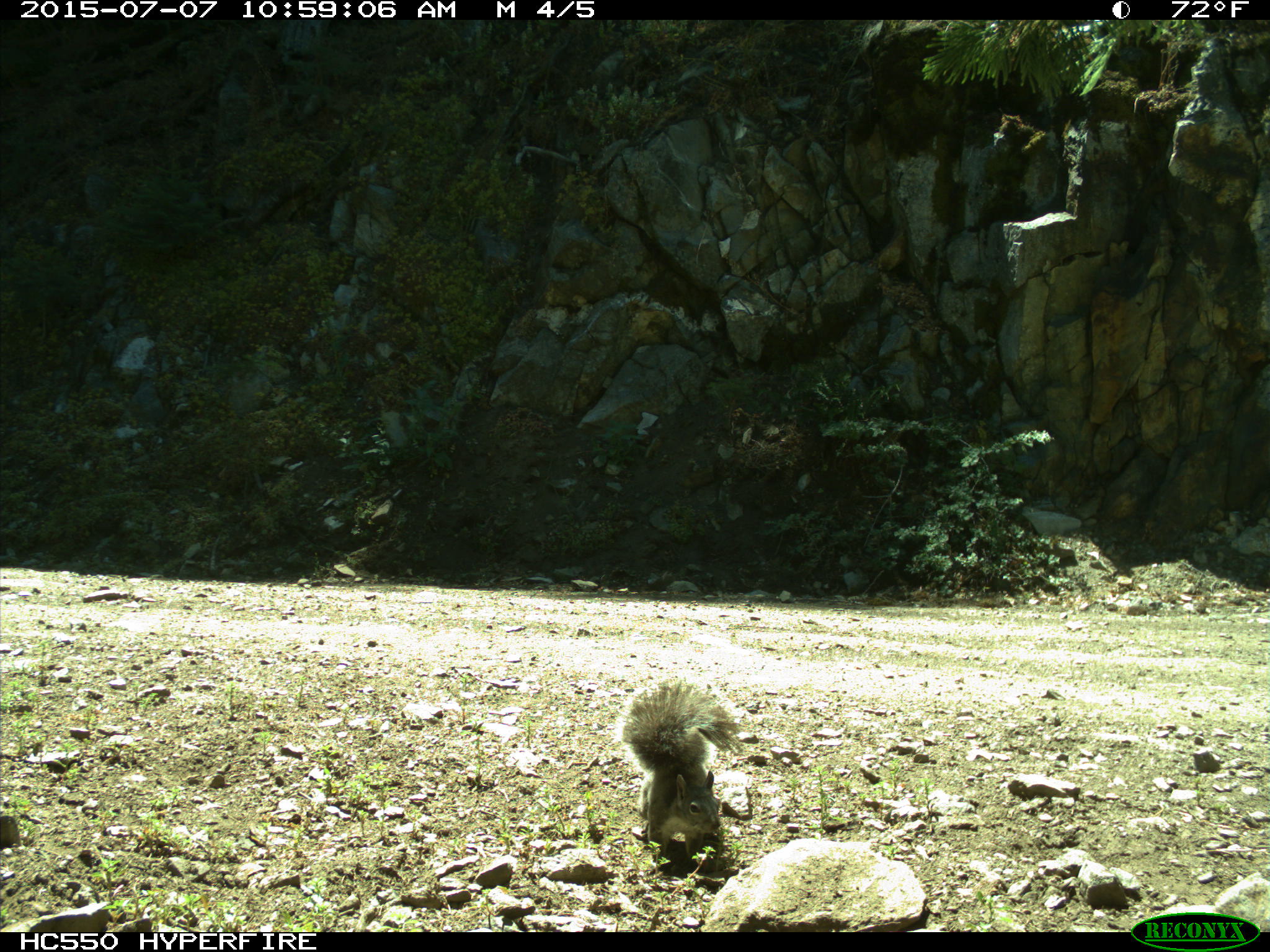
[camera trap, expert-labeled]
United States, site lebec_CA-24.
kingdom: Animalia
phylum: Chordata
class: Mammalia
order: Rodentia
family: Sciuridae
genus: Sciurus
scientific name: Sciurus carolinensis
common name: eastern gray squirrel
Sciurus carolinensis (eastern gray squirrel).